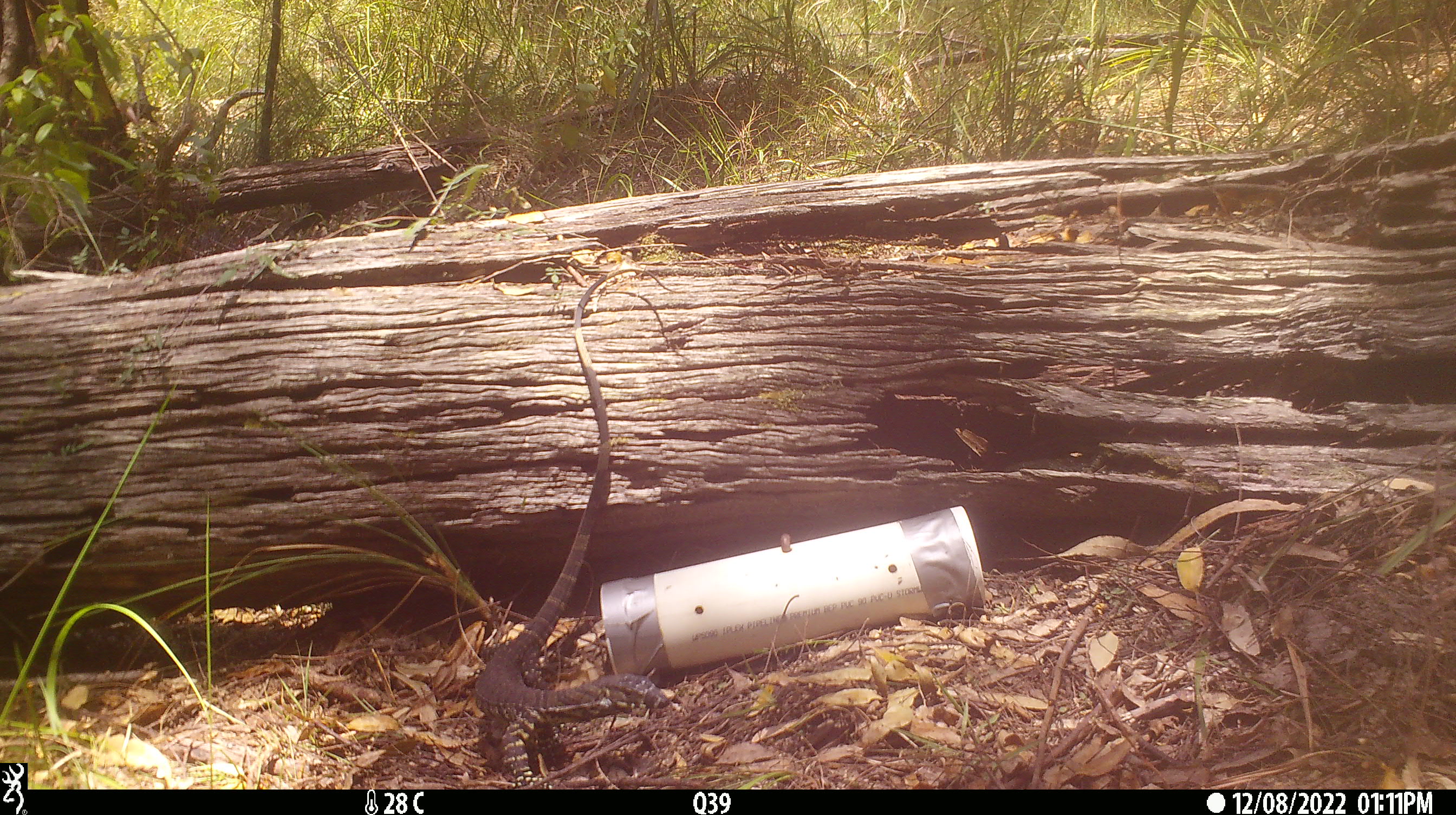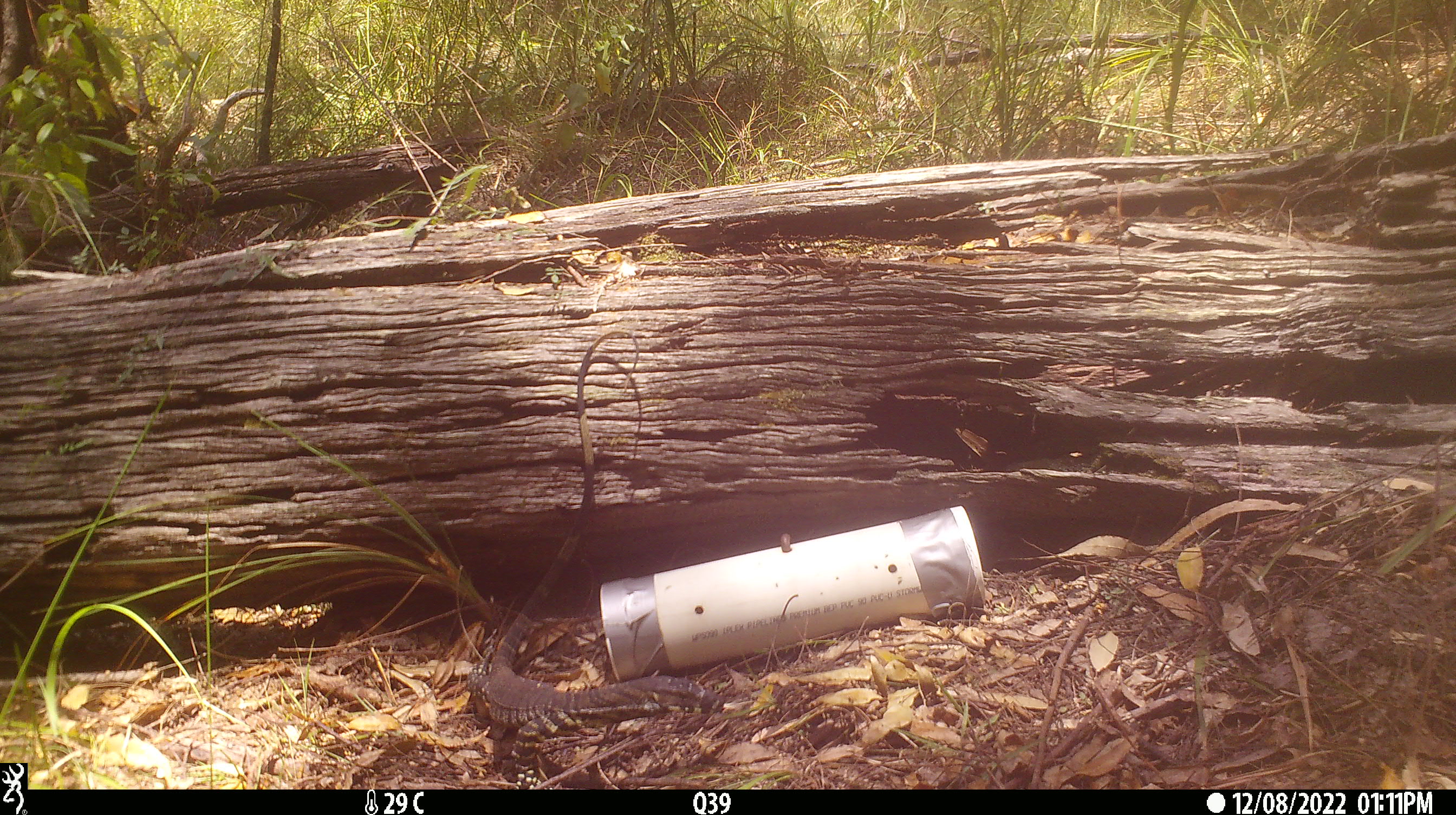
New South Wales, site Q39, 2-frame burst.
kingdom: Animalia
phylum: Chordata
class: Reptilia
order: Squamata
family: Varanidae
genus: Varanus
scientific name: Varanus varius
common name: lace monitor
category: goanna